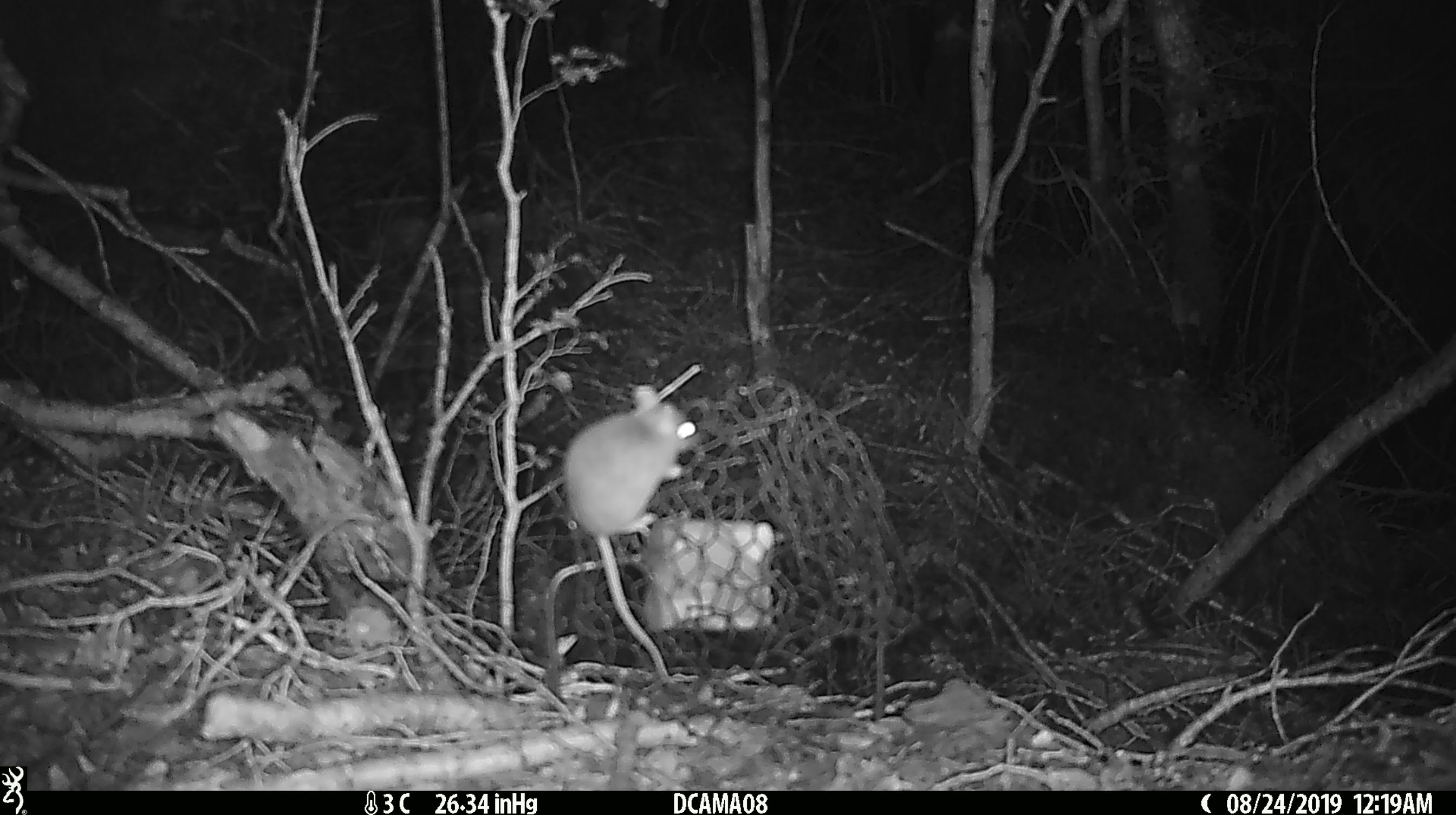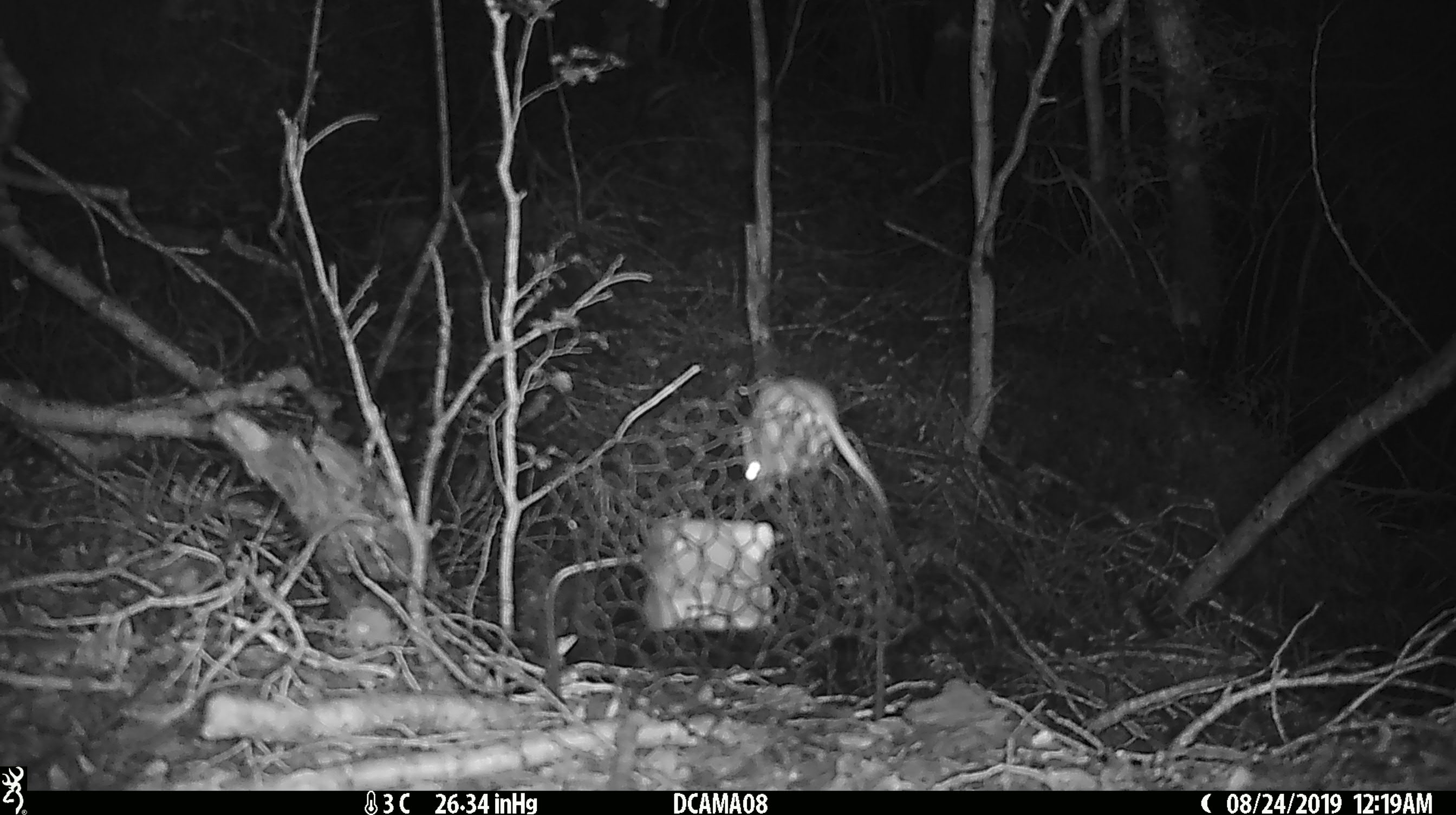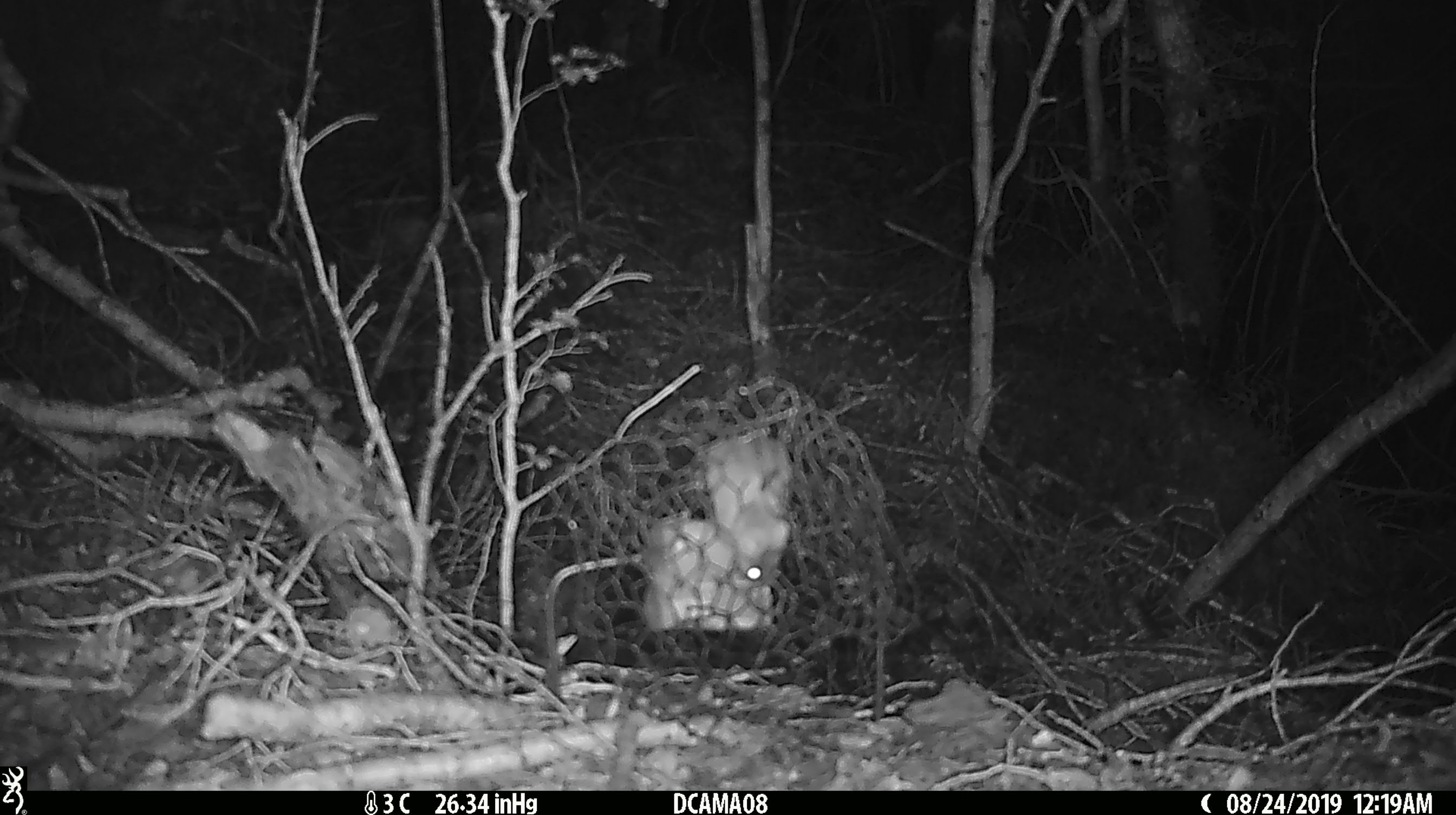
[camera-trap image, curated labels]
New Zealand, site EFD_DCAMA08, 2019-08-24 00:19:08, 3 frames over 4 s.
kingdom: Animalia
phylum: Chordata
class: Mammalia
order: Rodentia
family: Muridae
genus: Mus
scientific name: Mus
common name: mouse